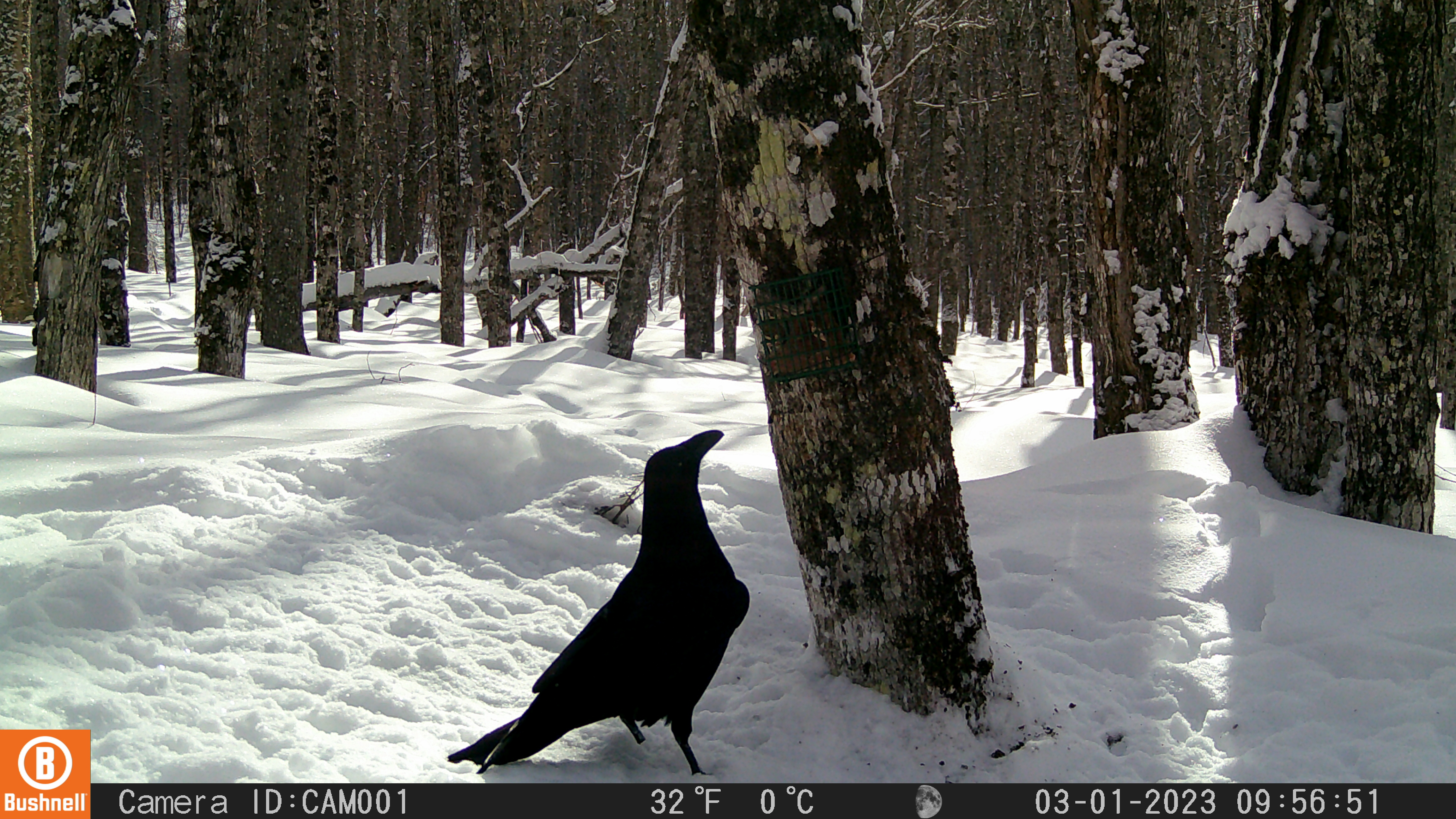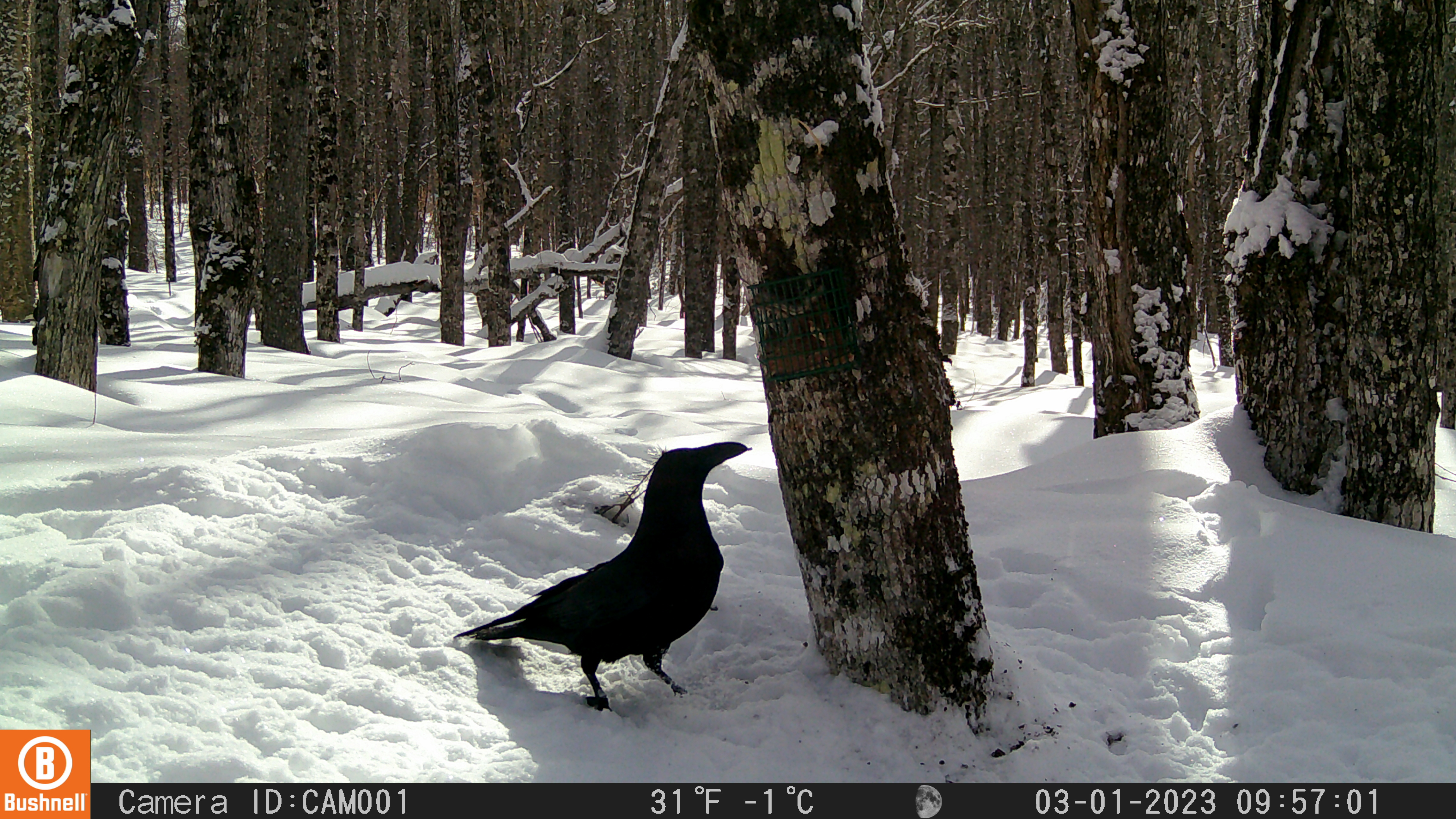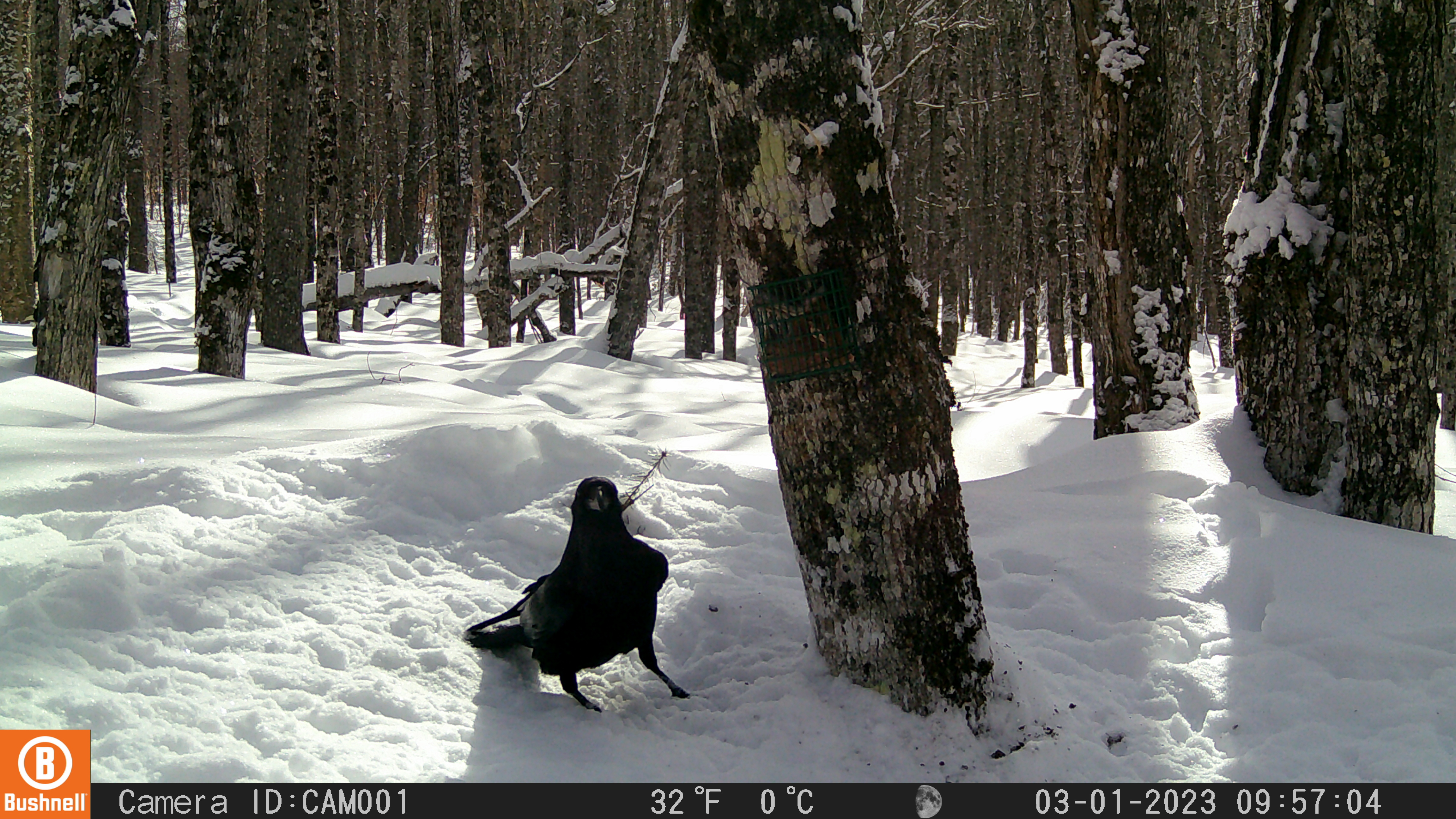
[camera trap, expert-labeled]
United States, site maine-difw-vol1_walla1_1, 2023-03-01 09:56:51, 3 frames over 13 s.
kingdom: Animalia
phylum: Chordata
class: Aves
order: Passeriformes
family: Corvidae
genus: Corvus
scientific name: Corvus corax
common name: common raven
Common raven (Corvus corax).